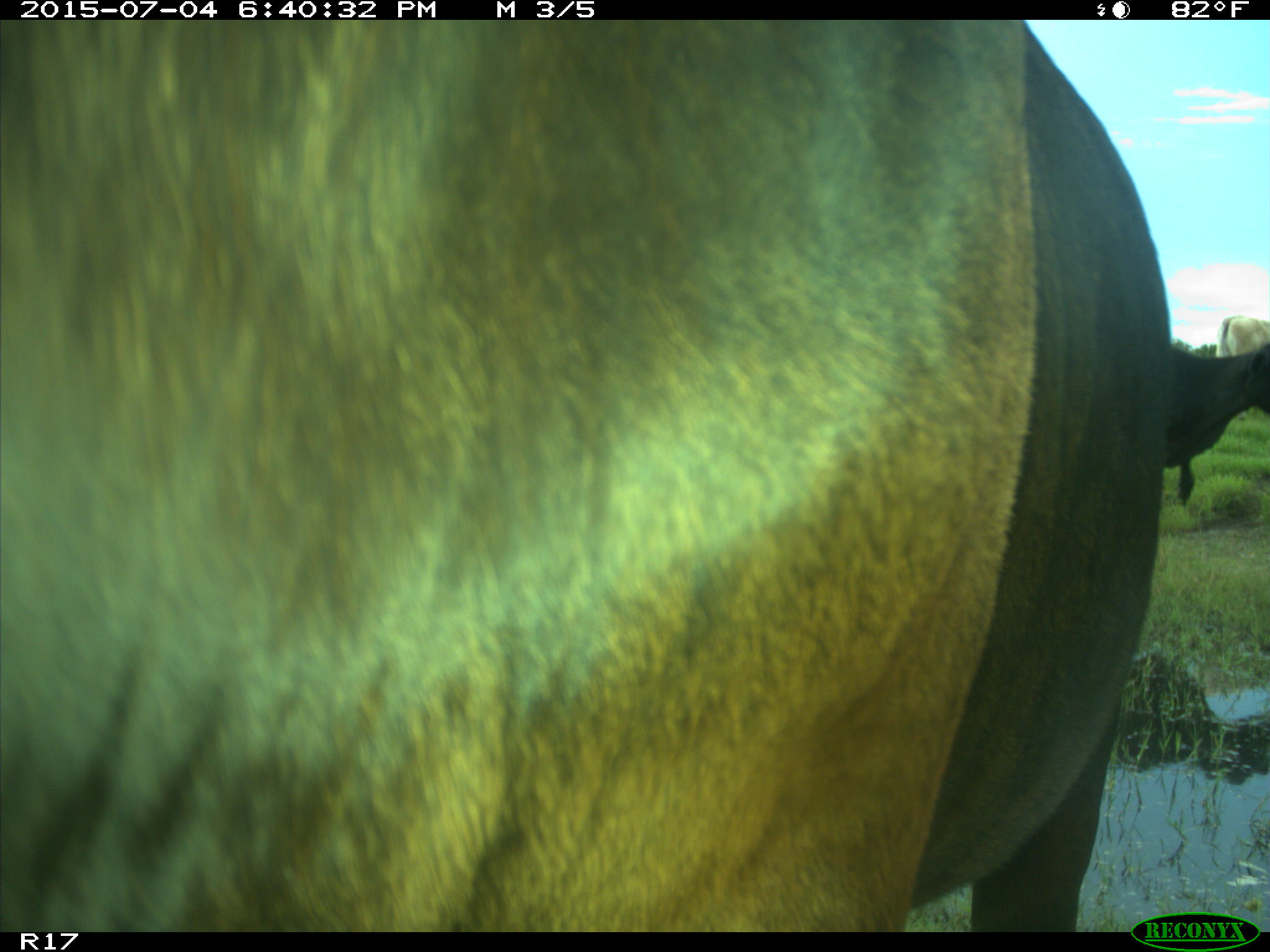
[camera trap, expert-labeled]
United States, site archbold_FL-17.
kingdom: Animalia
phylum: Chordata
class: Mammalia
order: Artiodactyla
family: Bovidae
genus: Bos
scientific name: Bos taurus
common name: domestic cow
Bos taurus (domestic cow).